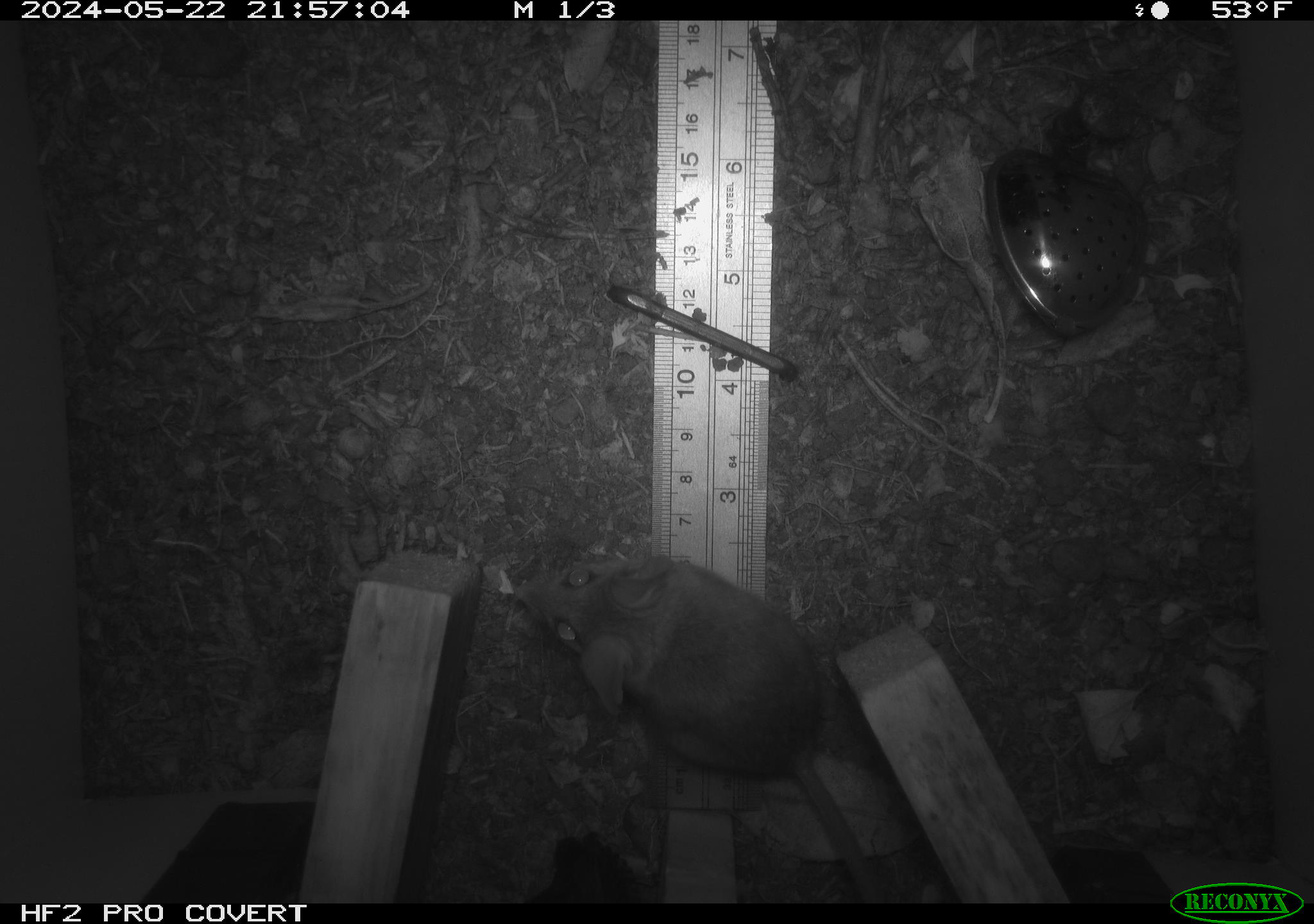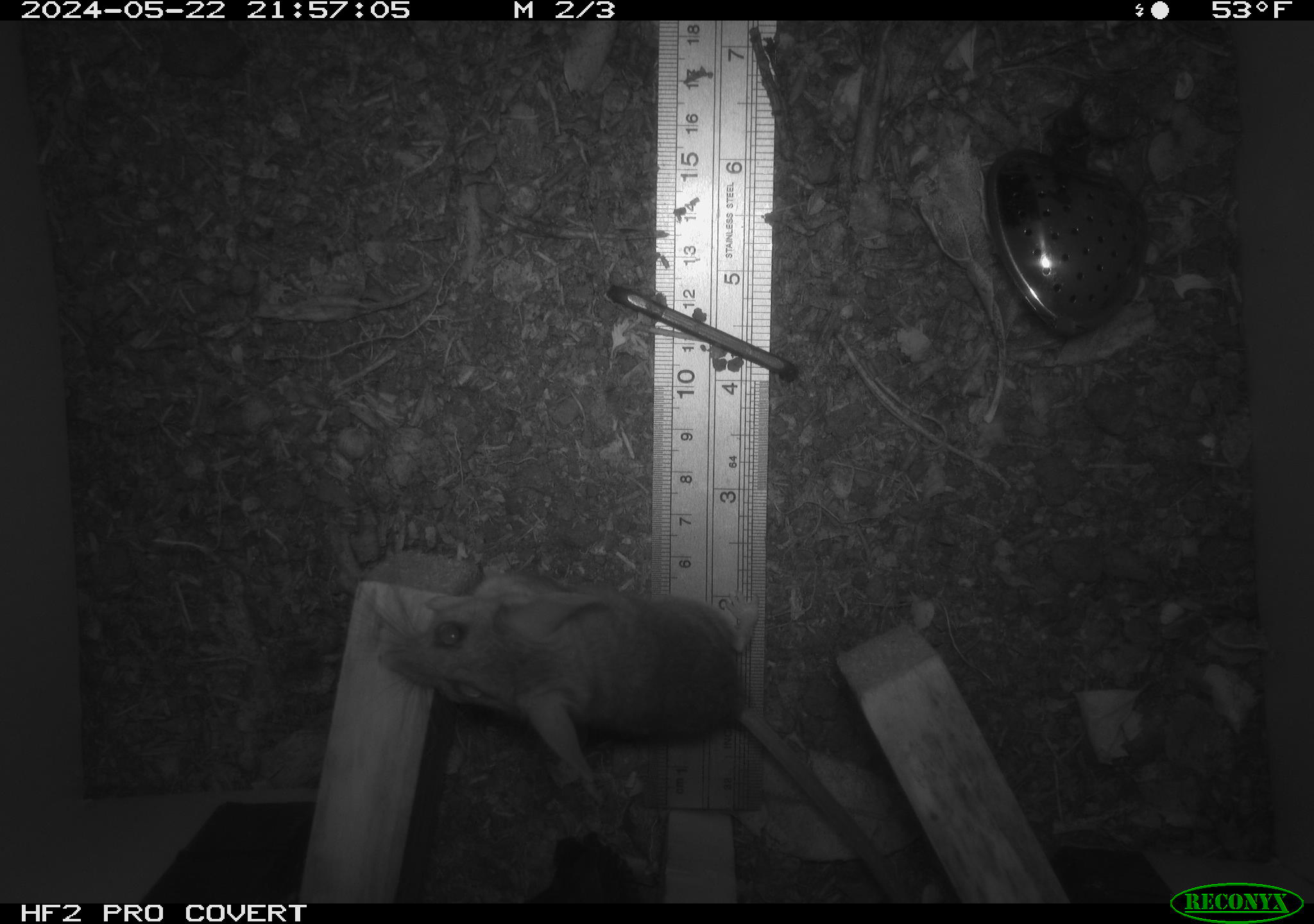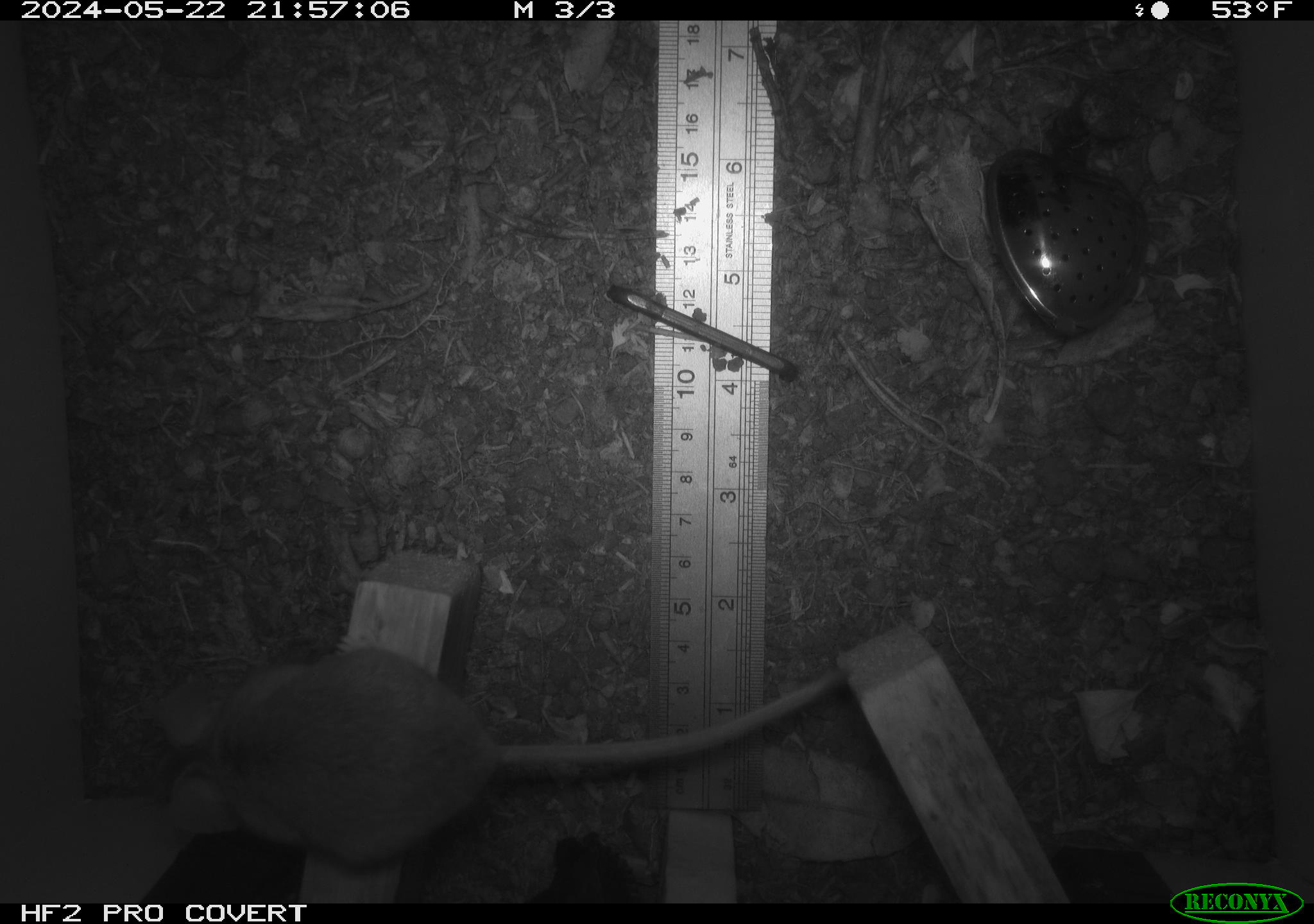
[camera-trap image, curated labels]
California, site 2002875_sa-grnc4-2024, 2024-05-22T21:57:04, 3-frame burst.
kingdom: Animalia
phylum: Chordata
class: Mammalia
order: Rodentia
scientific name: Rodentia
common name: rodent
Rodent (Rodentia).